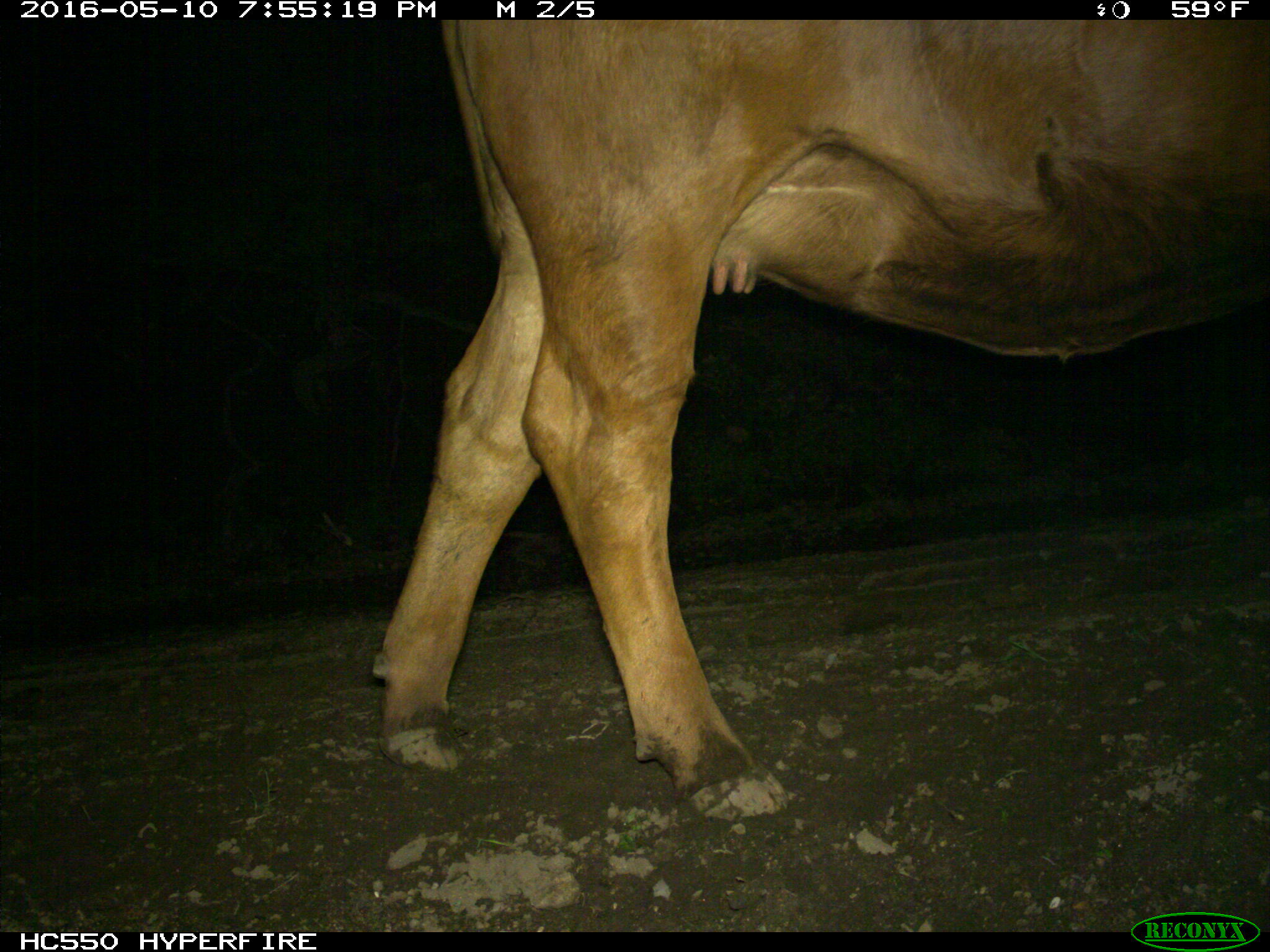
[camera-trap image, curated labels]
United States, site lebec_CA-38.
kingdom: Animalia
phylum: Chordata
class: Mammalia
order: Artiodactyla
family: Bovidae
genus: Bos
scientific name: Bos taurus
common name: domestic cow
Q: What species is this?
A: Bos taurus (domestic cow).